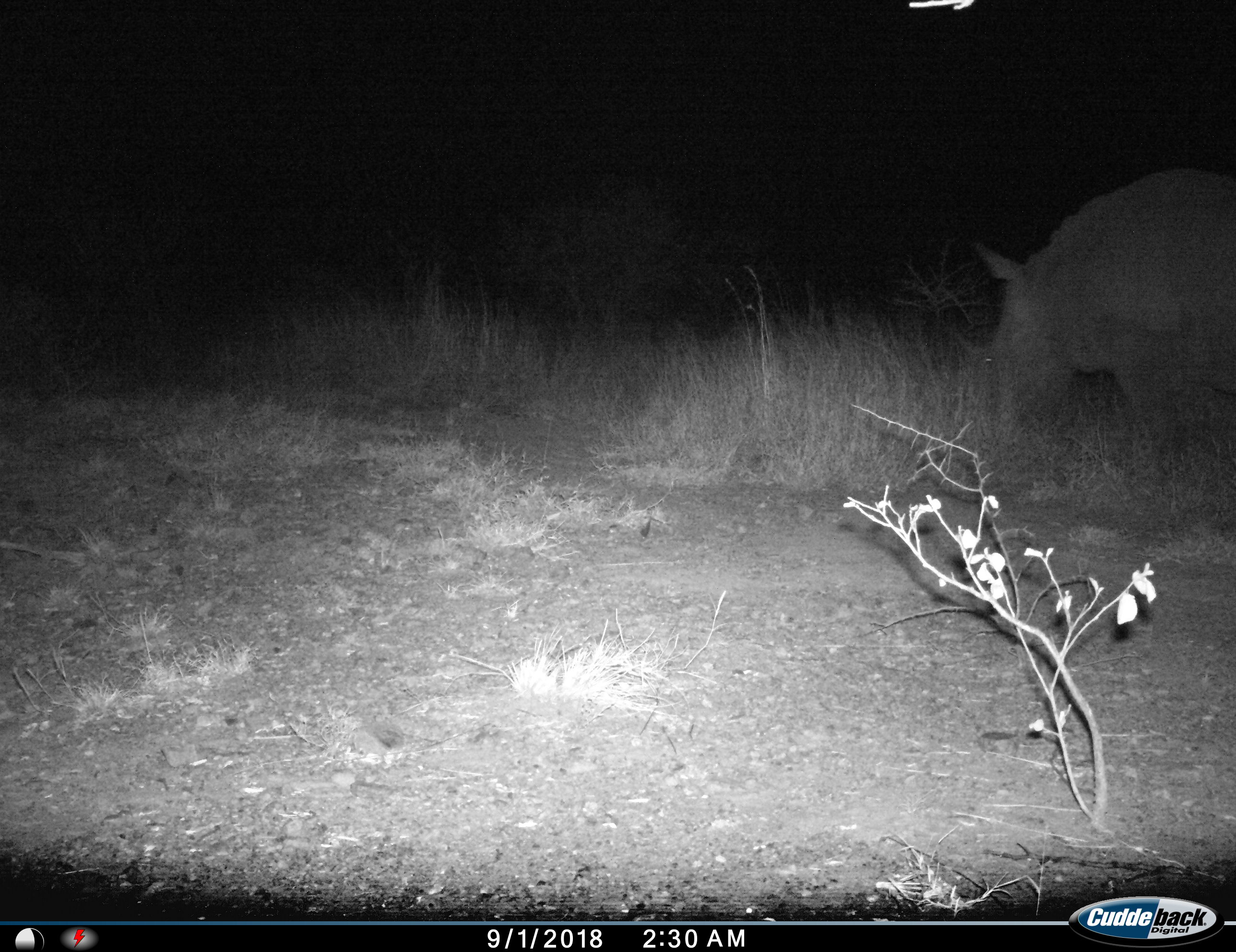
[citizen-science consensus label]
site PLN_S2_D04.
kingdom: Animalia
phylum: Chordata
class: Mammalia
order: Perissodactyla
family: Rhinocerotidae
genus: Ceratotherium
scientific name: Ceratotherium simum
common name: white rhinoceros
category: rhinoceroswhite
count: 1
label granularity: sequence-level